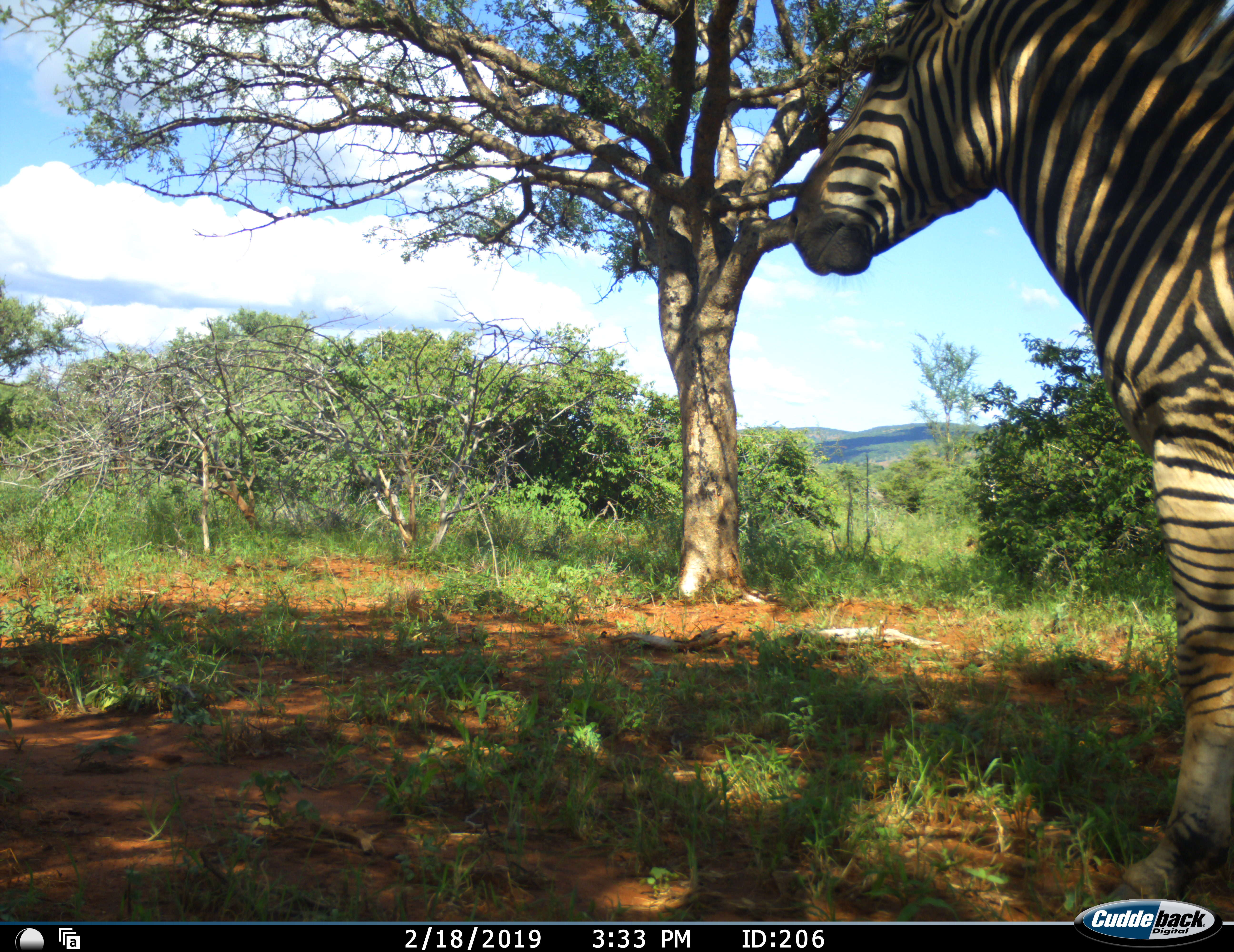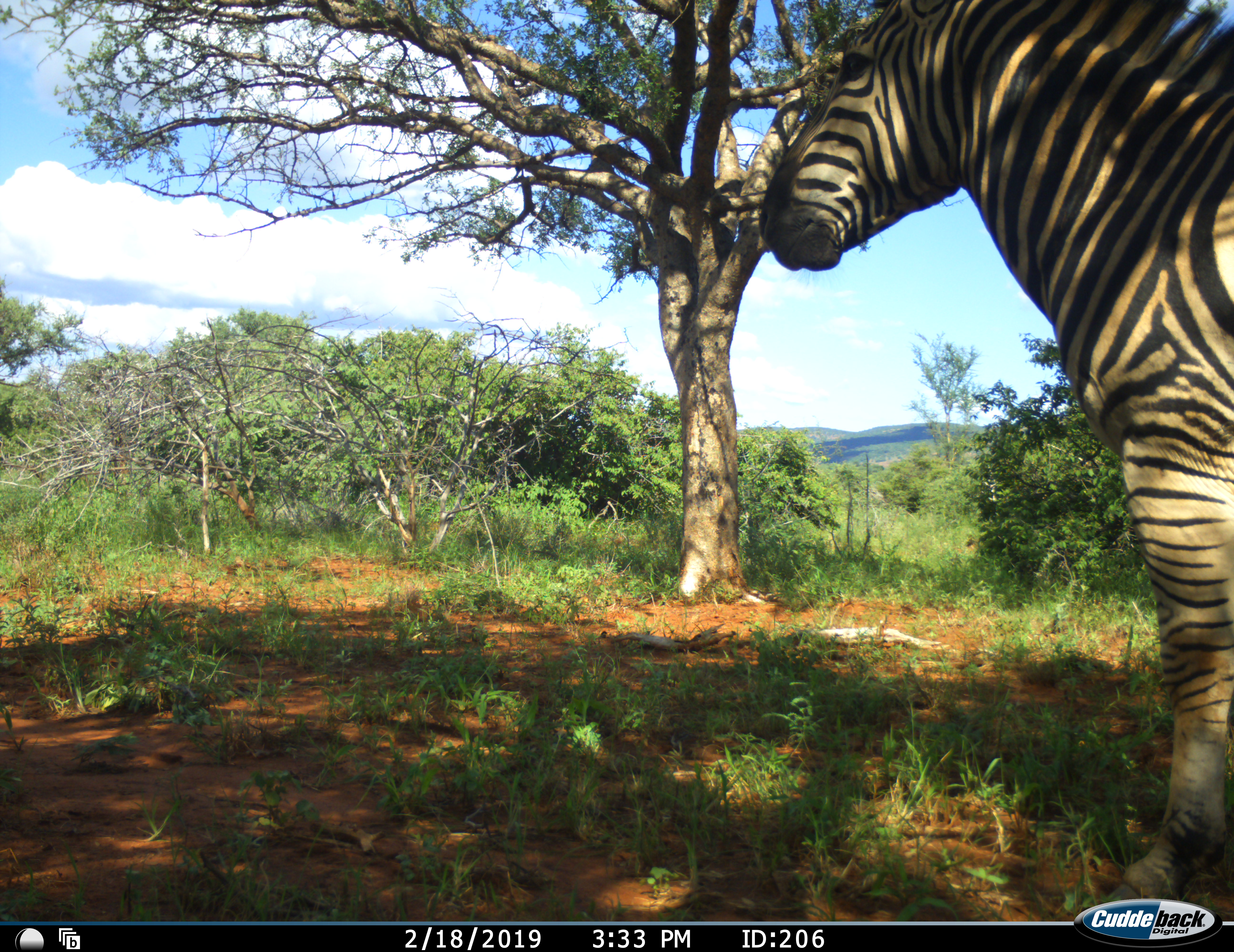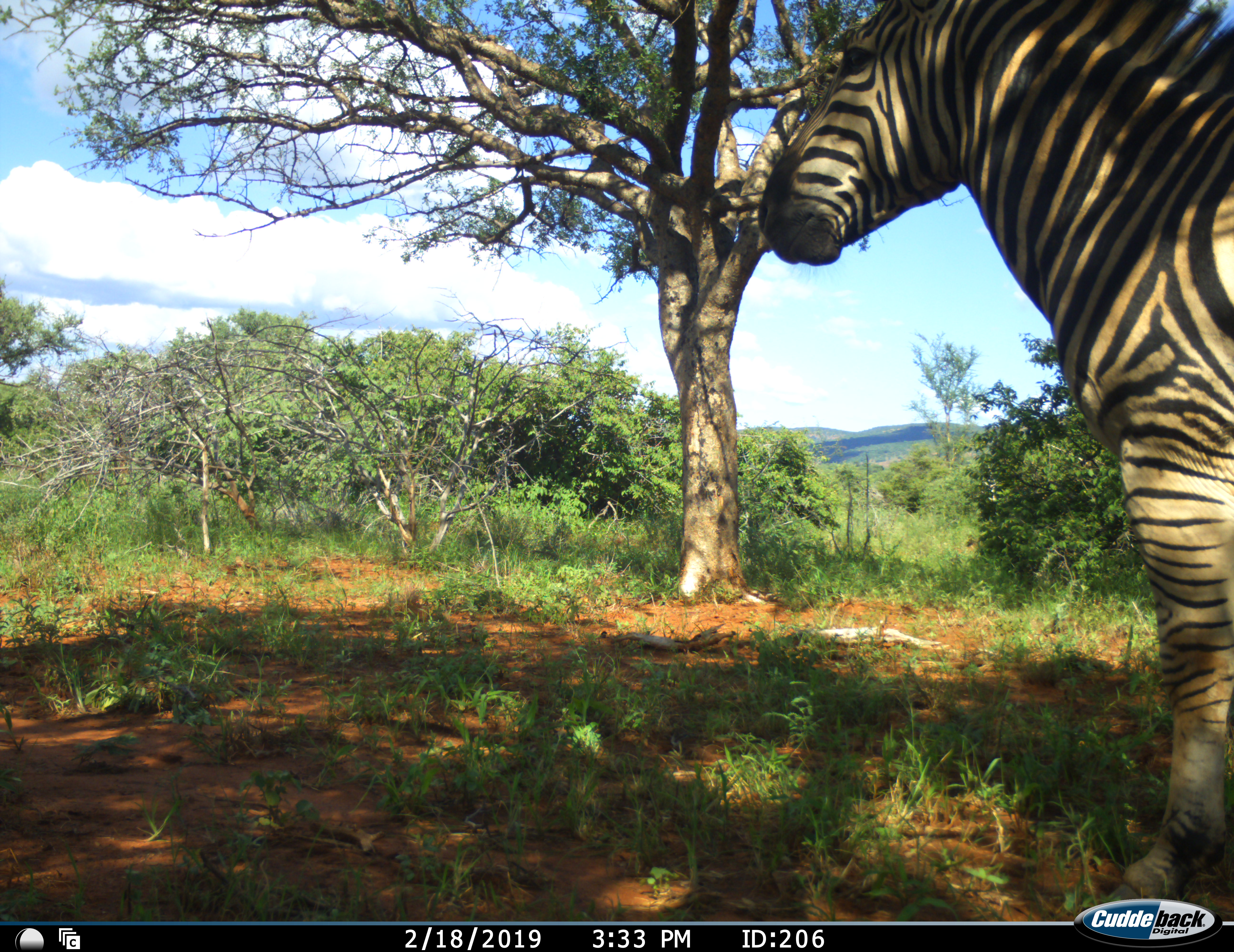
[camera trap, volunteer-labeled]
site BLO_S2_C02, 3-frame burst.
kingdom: Animalia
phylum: Chordata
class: Mammalia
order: Perissodactyla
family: Equidae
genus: Equus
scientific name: Equus quagga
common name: plains zebra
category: zebraplains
Zebraplains (plains zebra) (Equus quagga), count 1. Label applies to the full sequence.